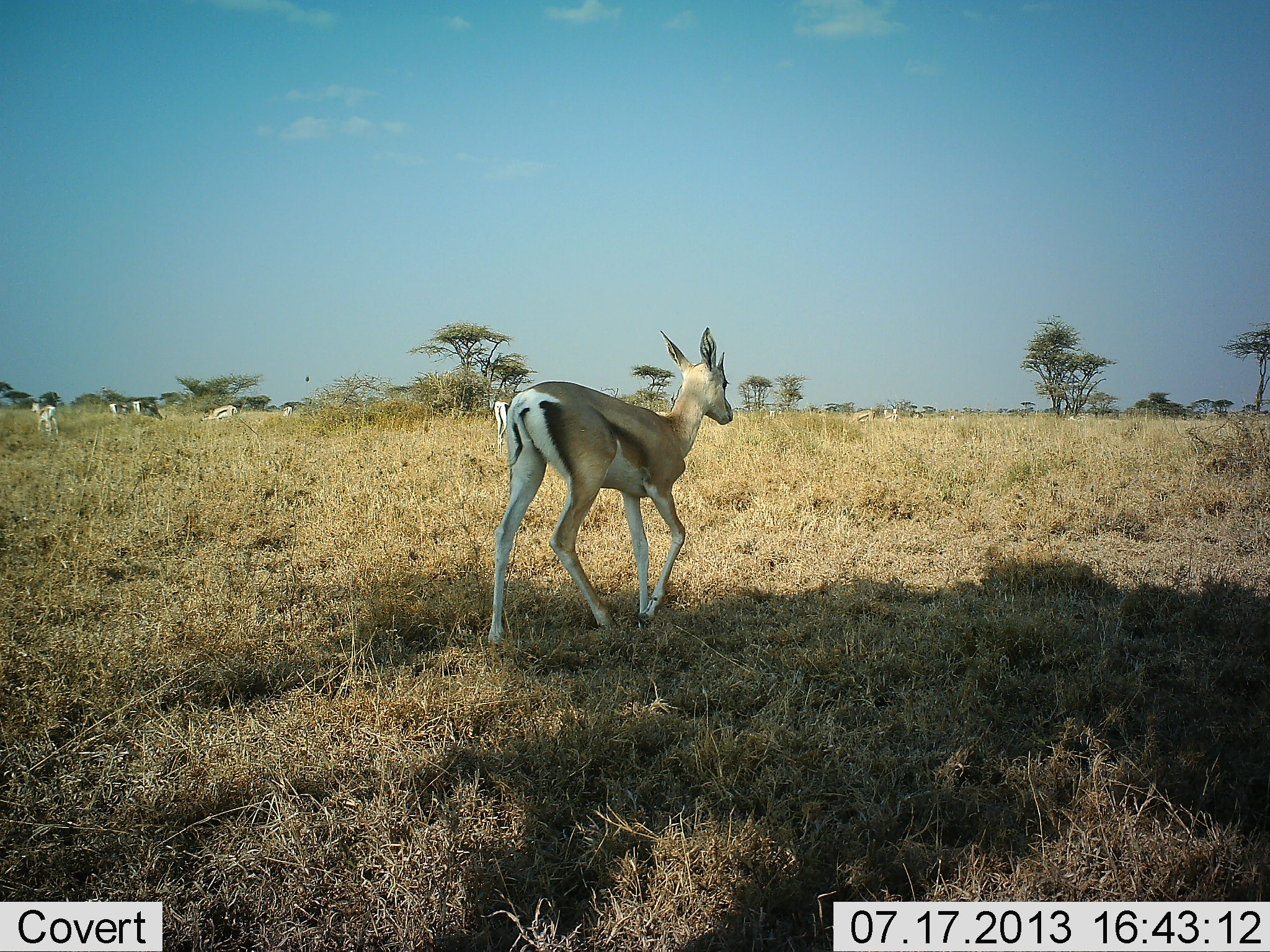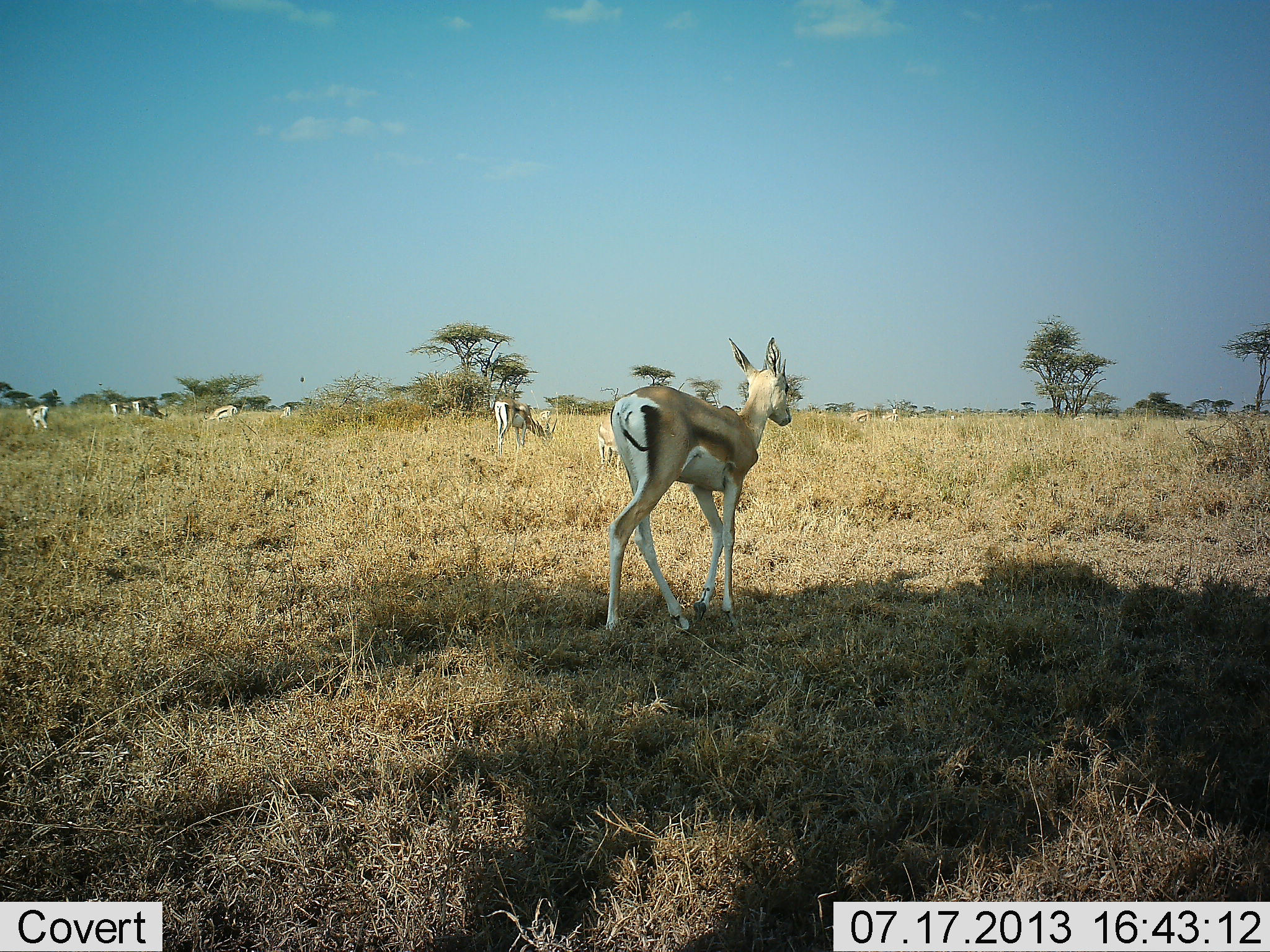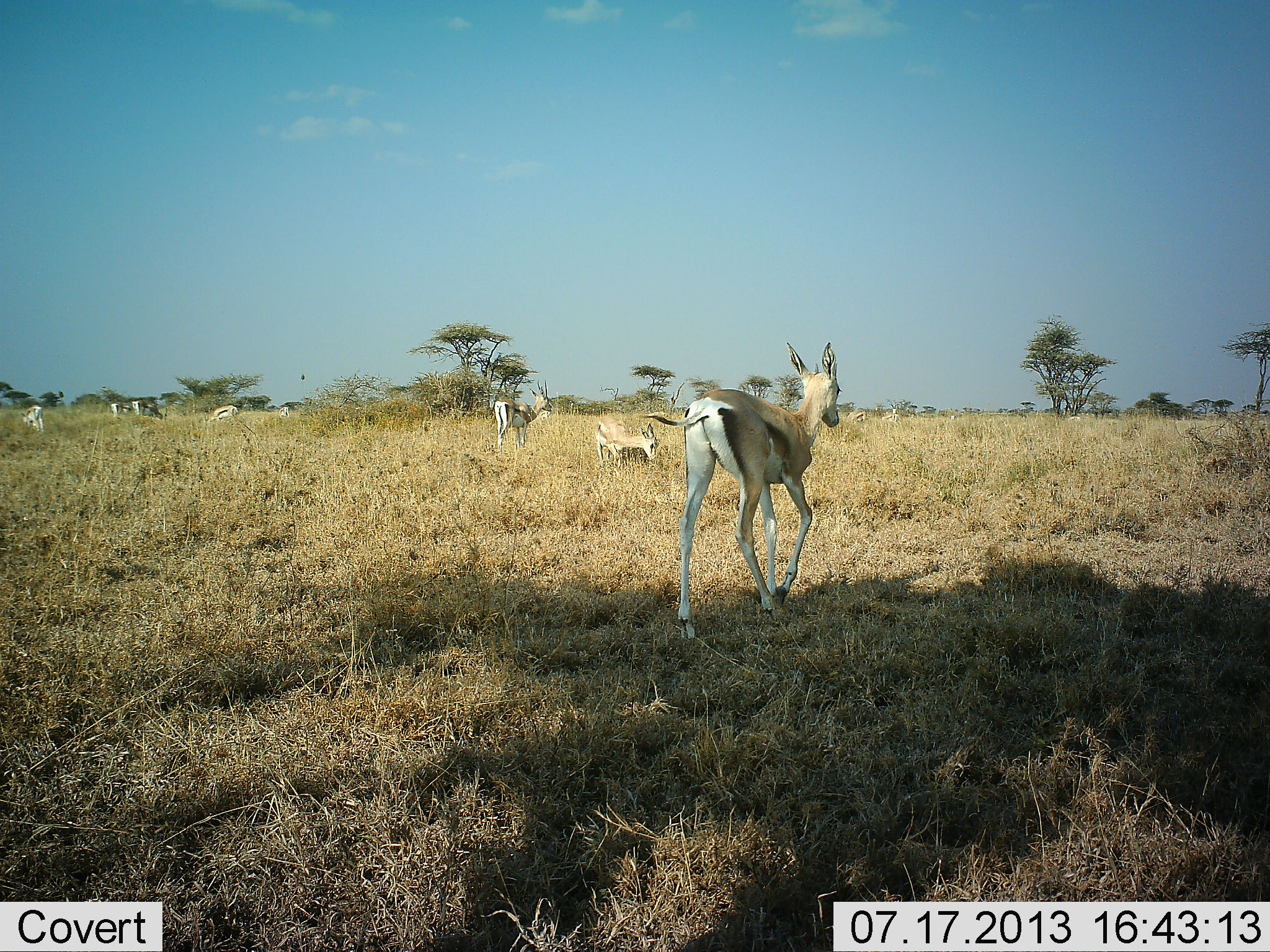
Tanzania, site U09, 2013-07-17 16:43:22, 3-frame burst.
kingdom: Animalia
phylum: Chordata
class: Mammalia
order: Artiodactyla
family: Bovidae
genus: Eudorcas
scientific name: Eudorcas thomsonii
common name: thomson's gazelle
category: gazellethomsons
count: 7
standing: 76%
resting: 14%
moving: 81%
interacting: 0%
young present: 5%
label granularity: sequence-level